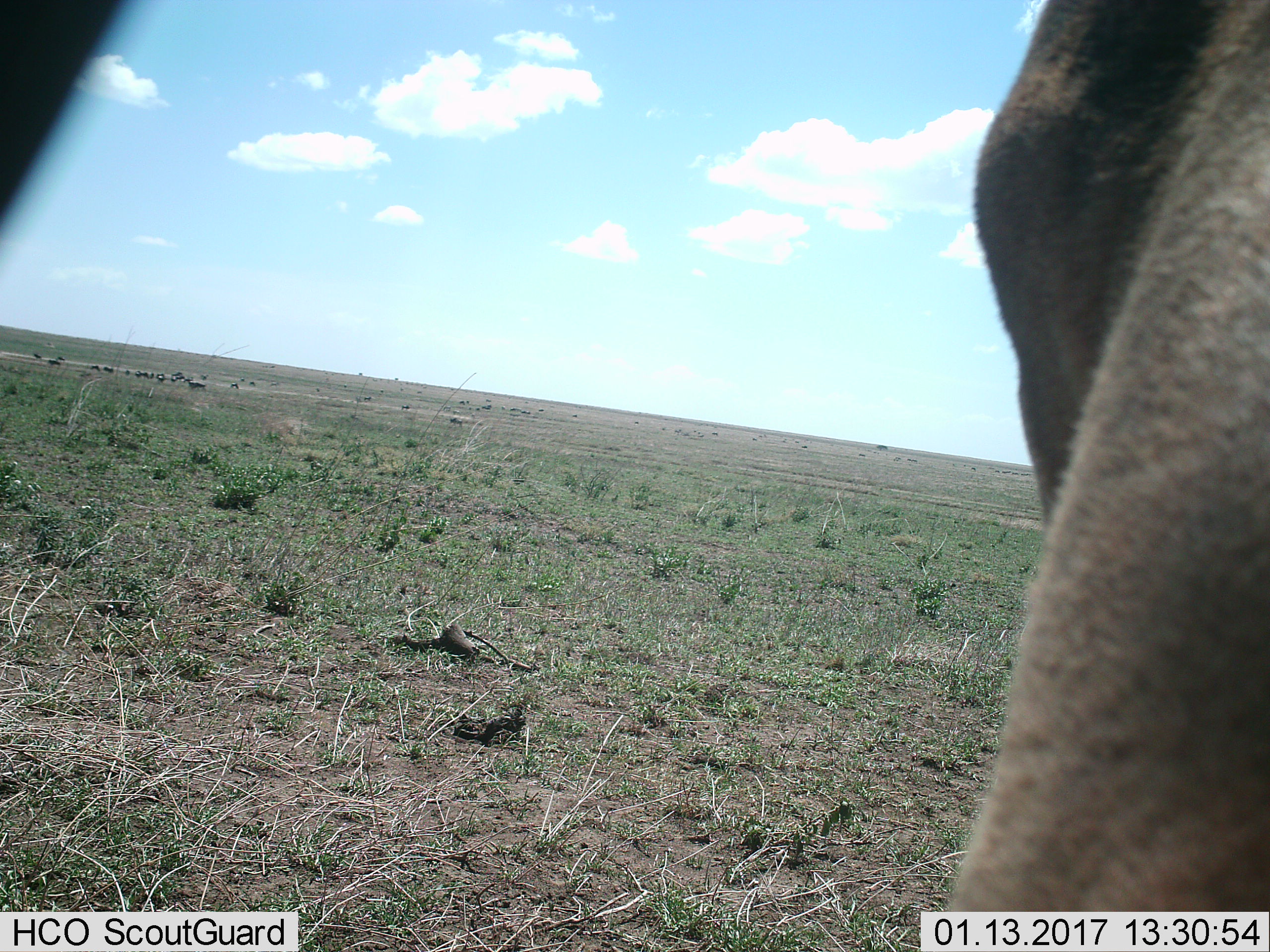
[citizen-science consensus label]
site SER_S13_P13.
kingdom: Animalia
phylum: Chordata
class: Mammalia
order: Carnivora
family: Felidae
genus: Panthera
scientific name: Panthera leo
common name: lion female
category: lionfemale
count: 1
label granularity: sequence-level